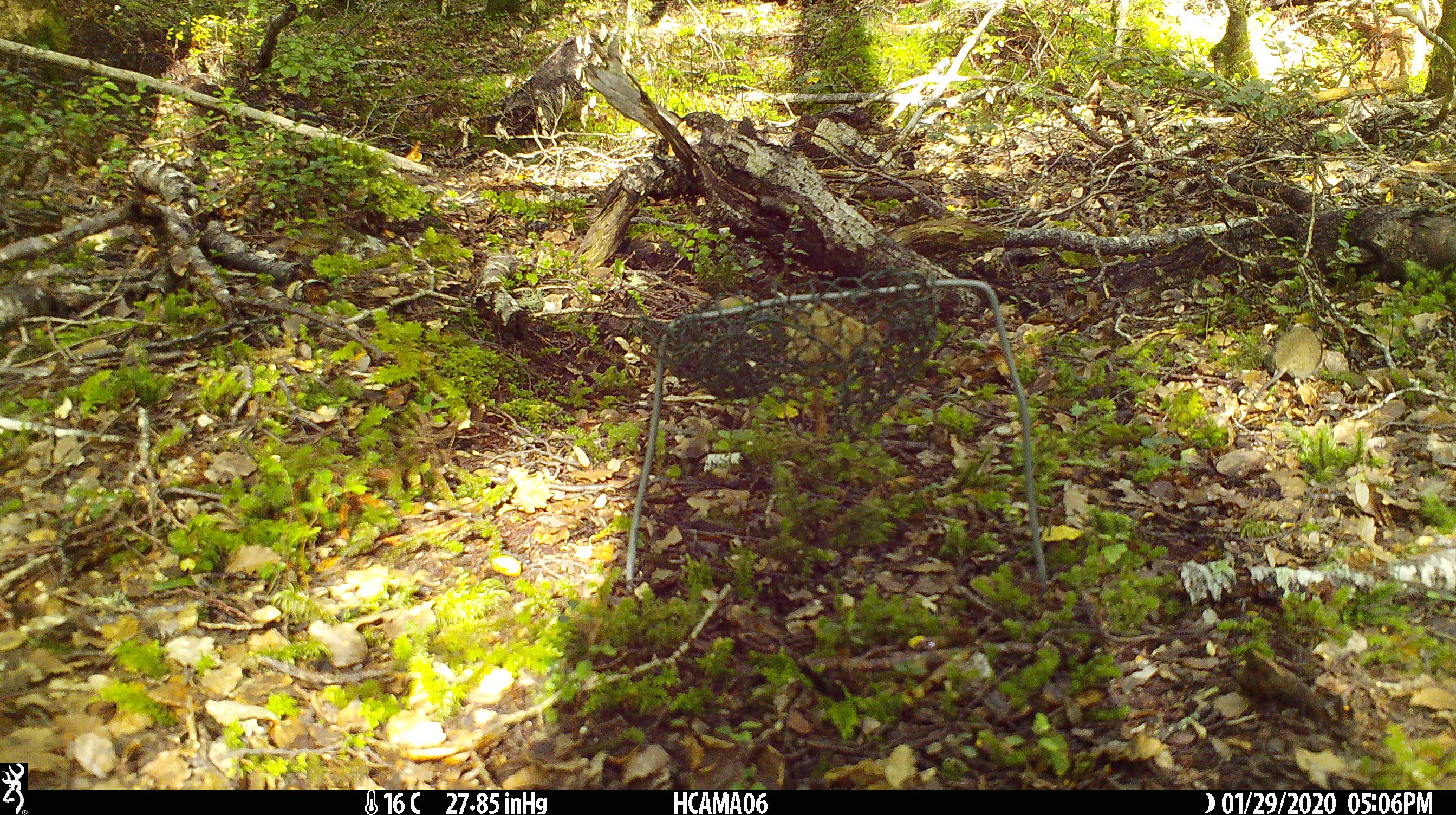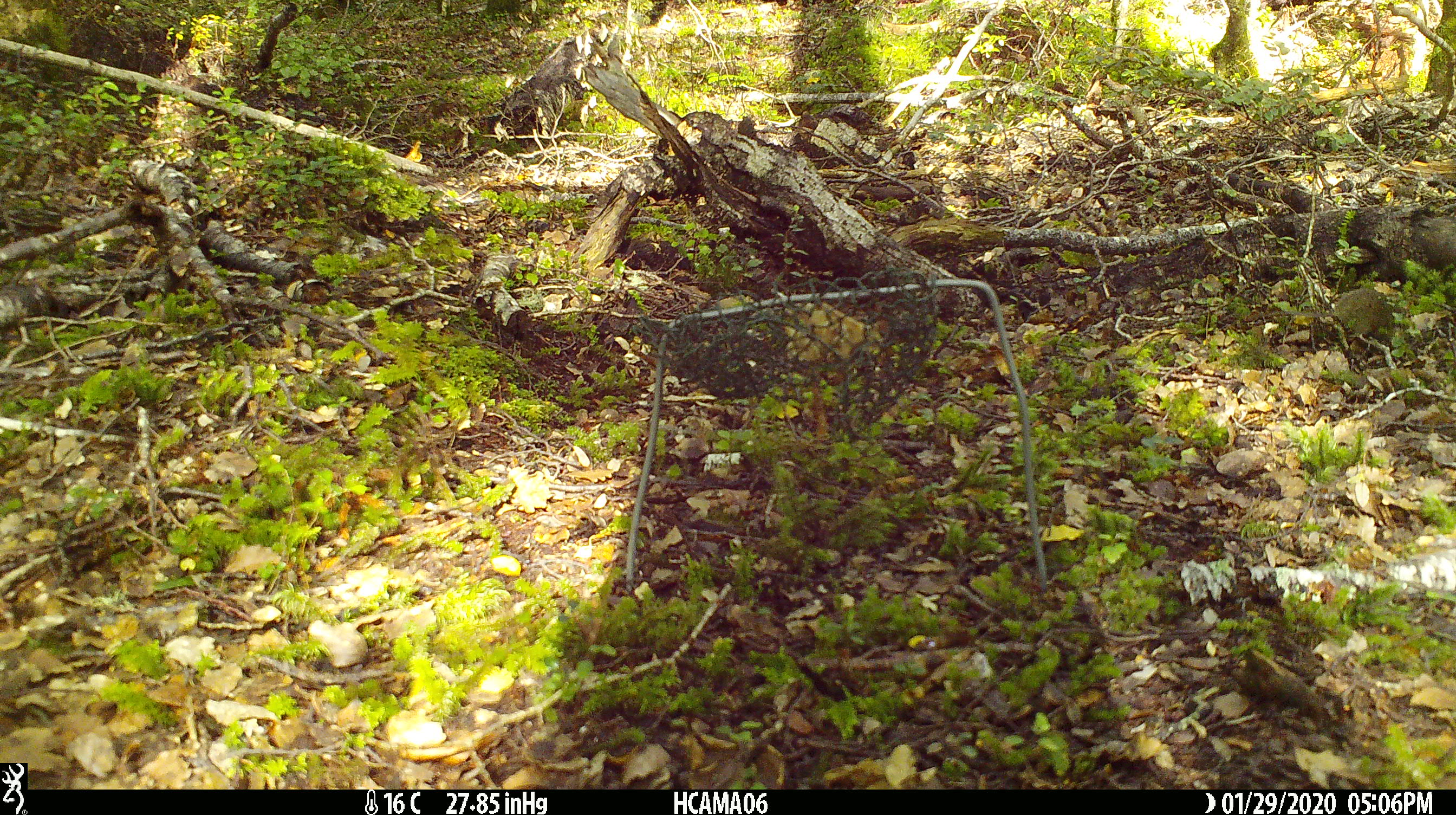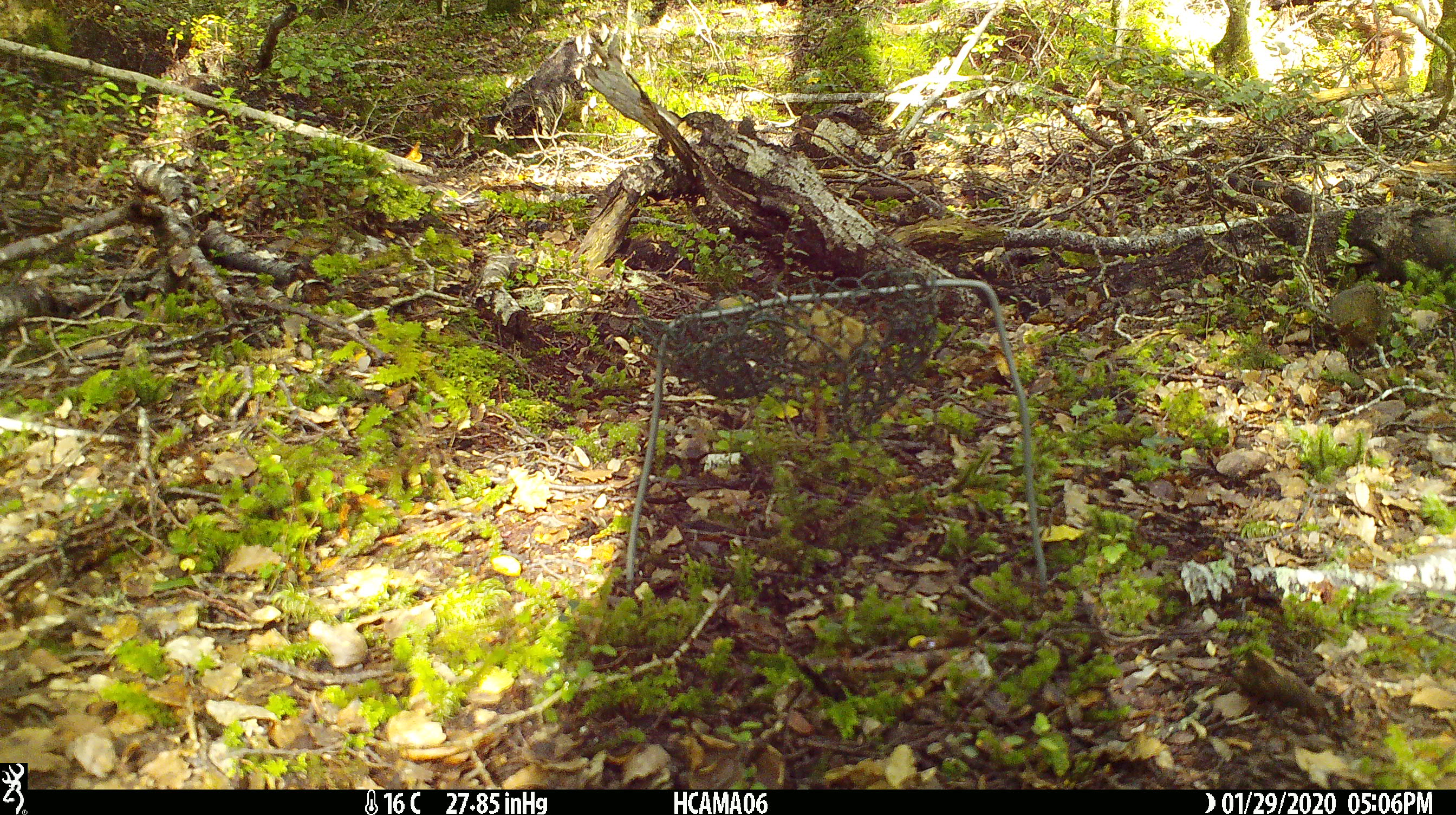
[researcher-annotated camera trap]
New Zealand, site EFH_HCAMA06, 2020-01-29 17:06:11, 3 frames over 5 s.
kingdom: Animalia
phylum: Chordata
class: Mammalia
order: Rodentia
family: Muridae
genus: Mus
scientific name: Mus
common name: mouse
Mouse (Mus).